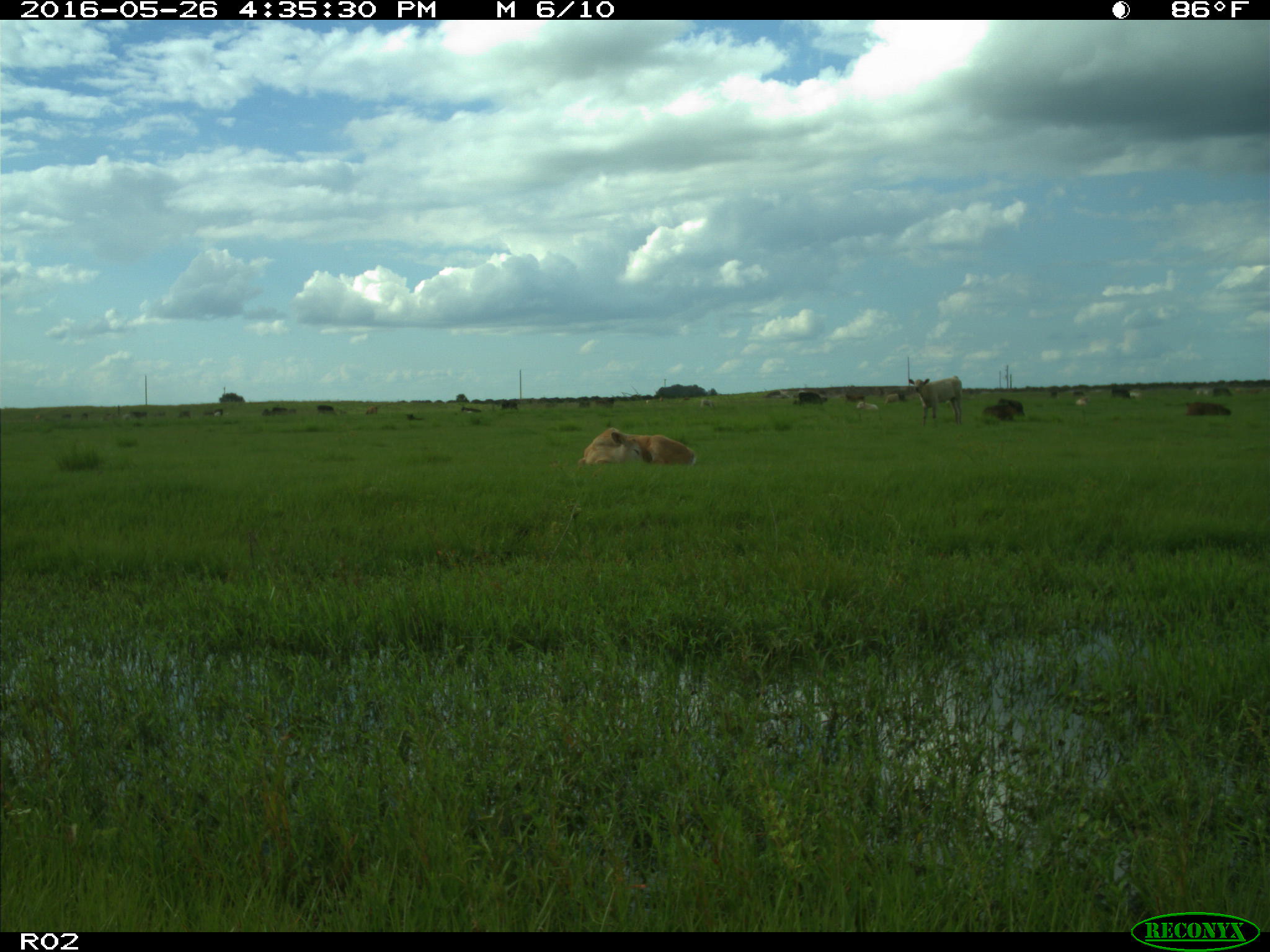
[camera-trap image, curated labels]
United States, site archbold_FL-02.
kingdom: Animalia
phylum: Chordata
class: Mammalia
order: Artiodactyla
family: Bovidae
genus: Bos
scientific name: Bos taurus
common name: domestic cow